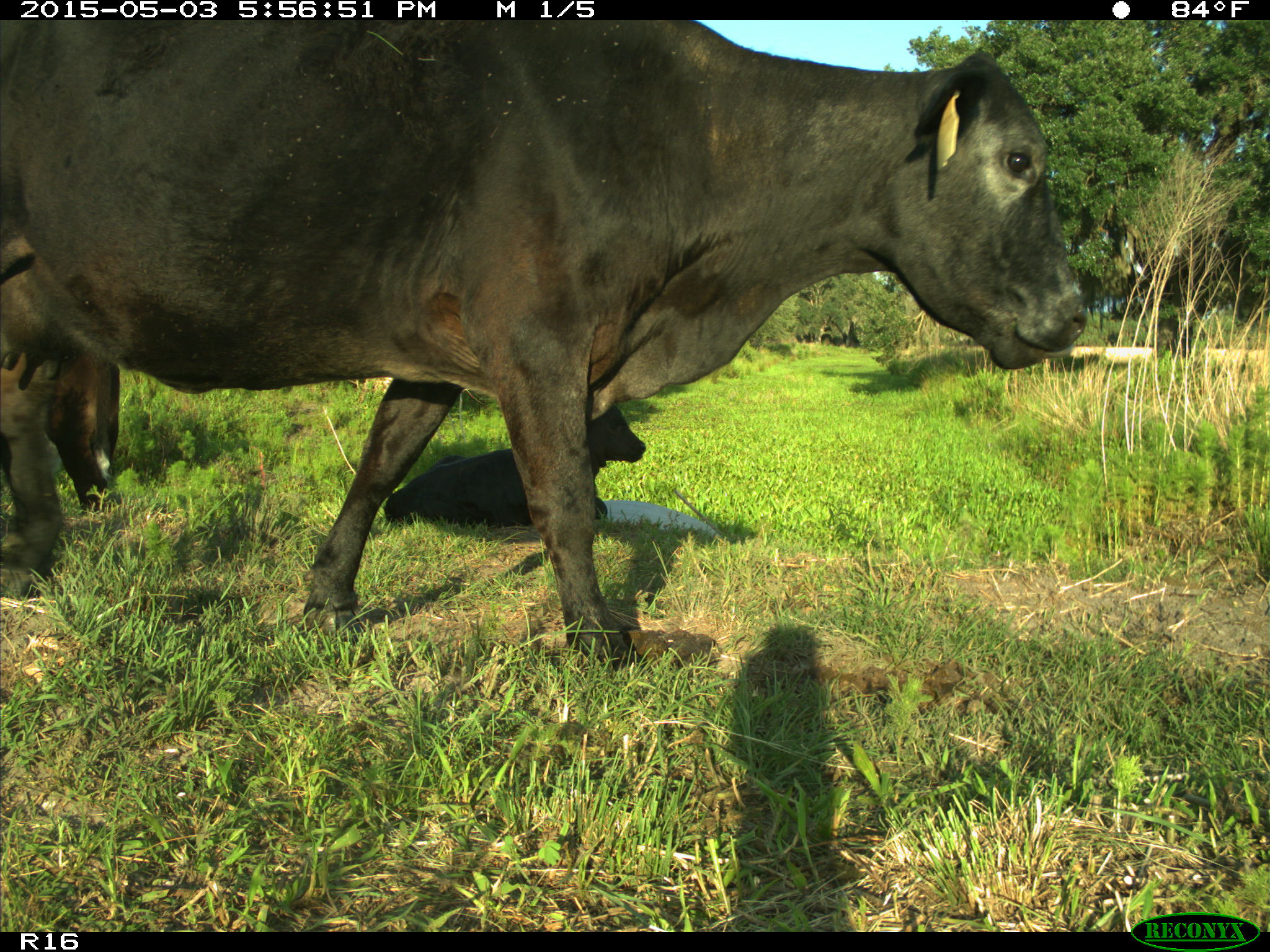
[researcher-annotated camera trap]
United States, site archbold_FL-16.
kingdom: Animalia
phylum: Chordata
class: Mammalia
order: Artiodactyla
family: Bovidae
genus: Bos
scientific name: Bos taurus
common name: domestic cow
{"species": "Bos taurus (domestic cow)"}